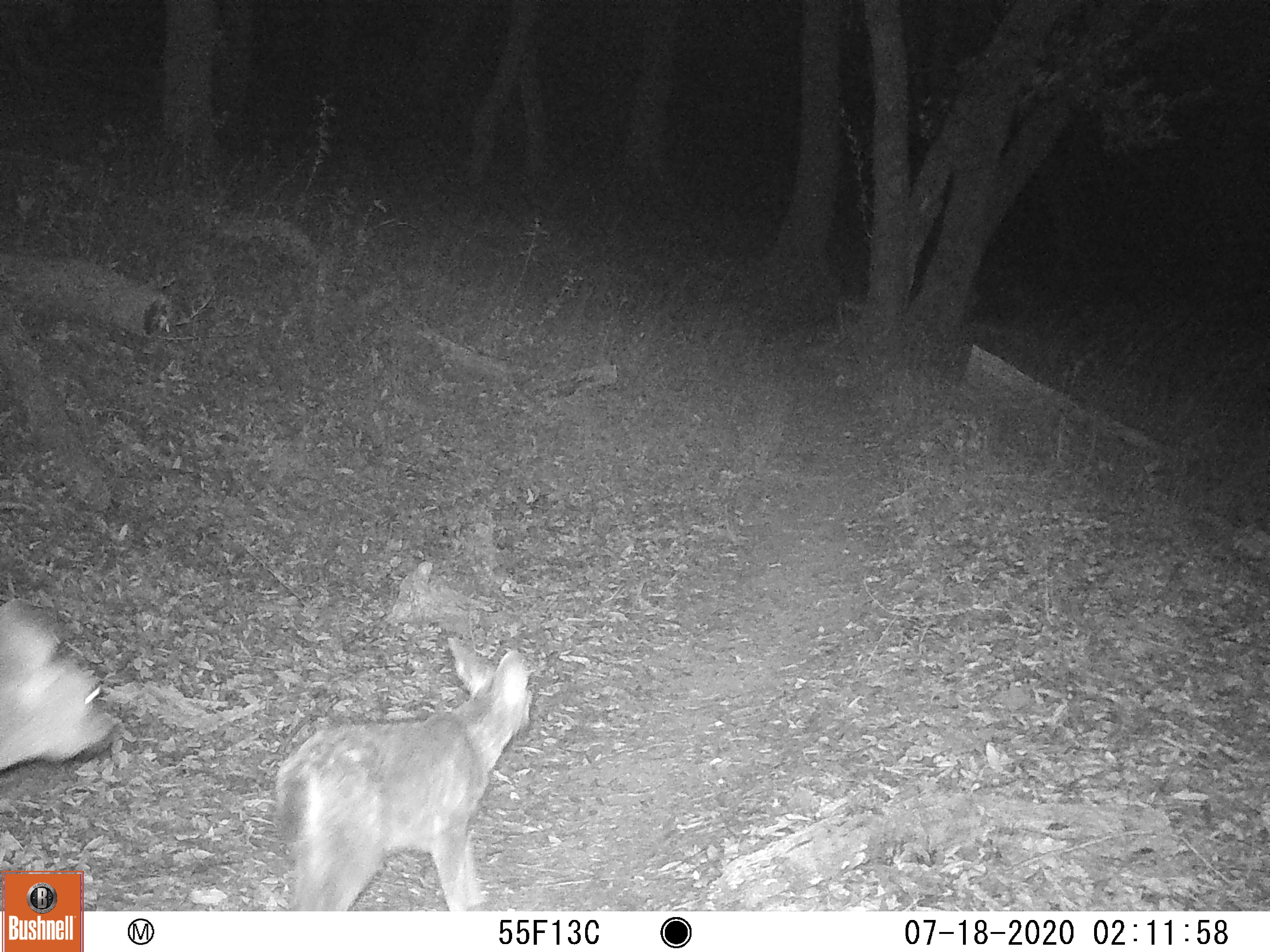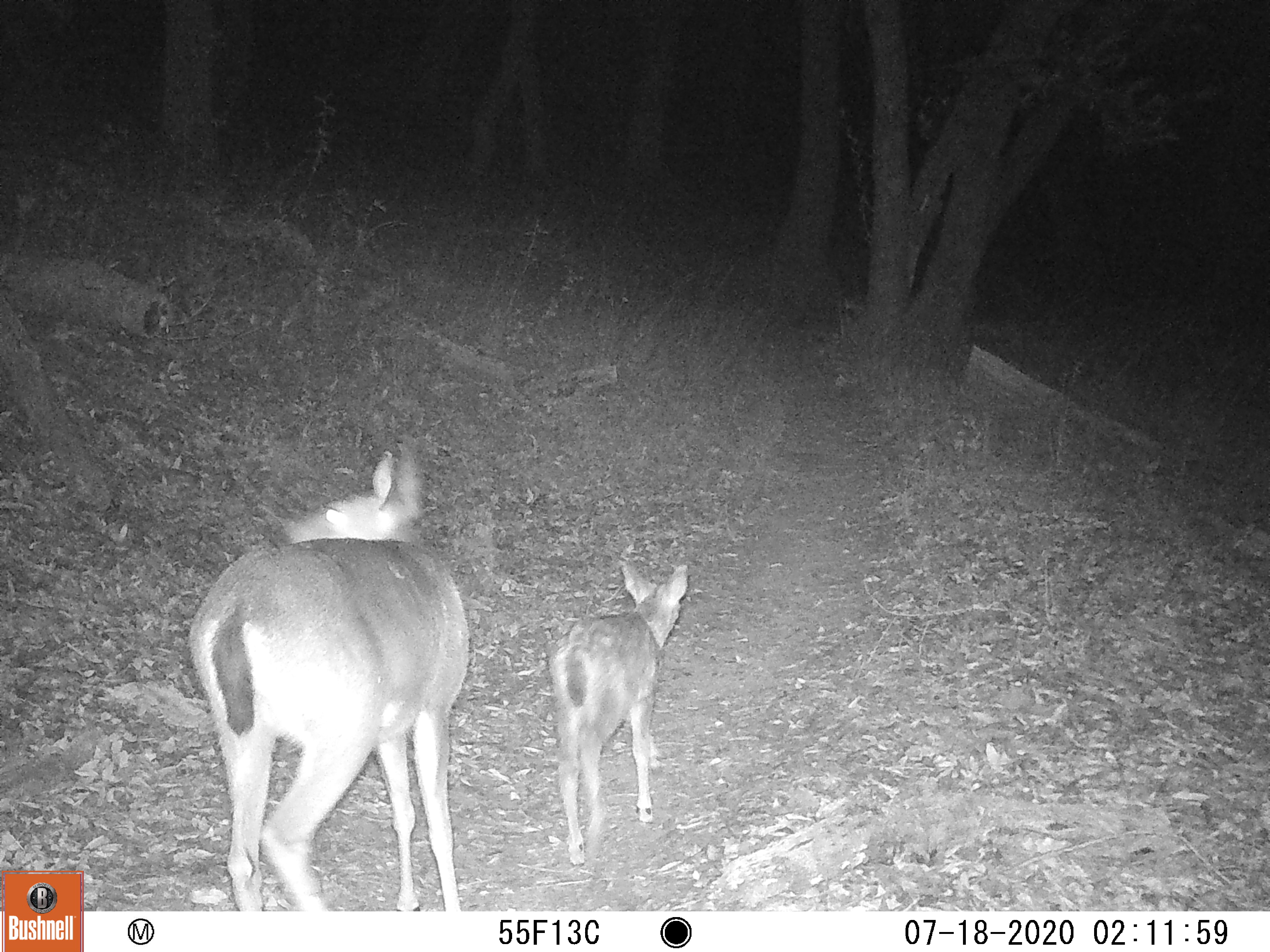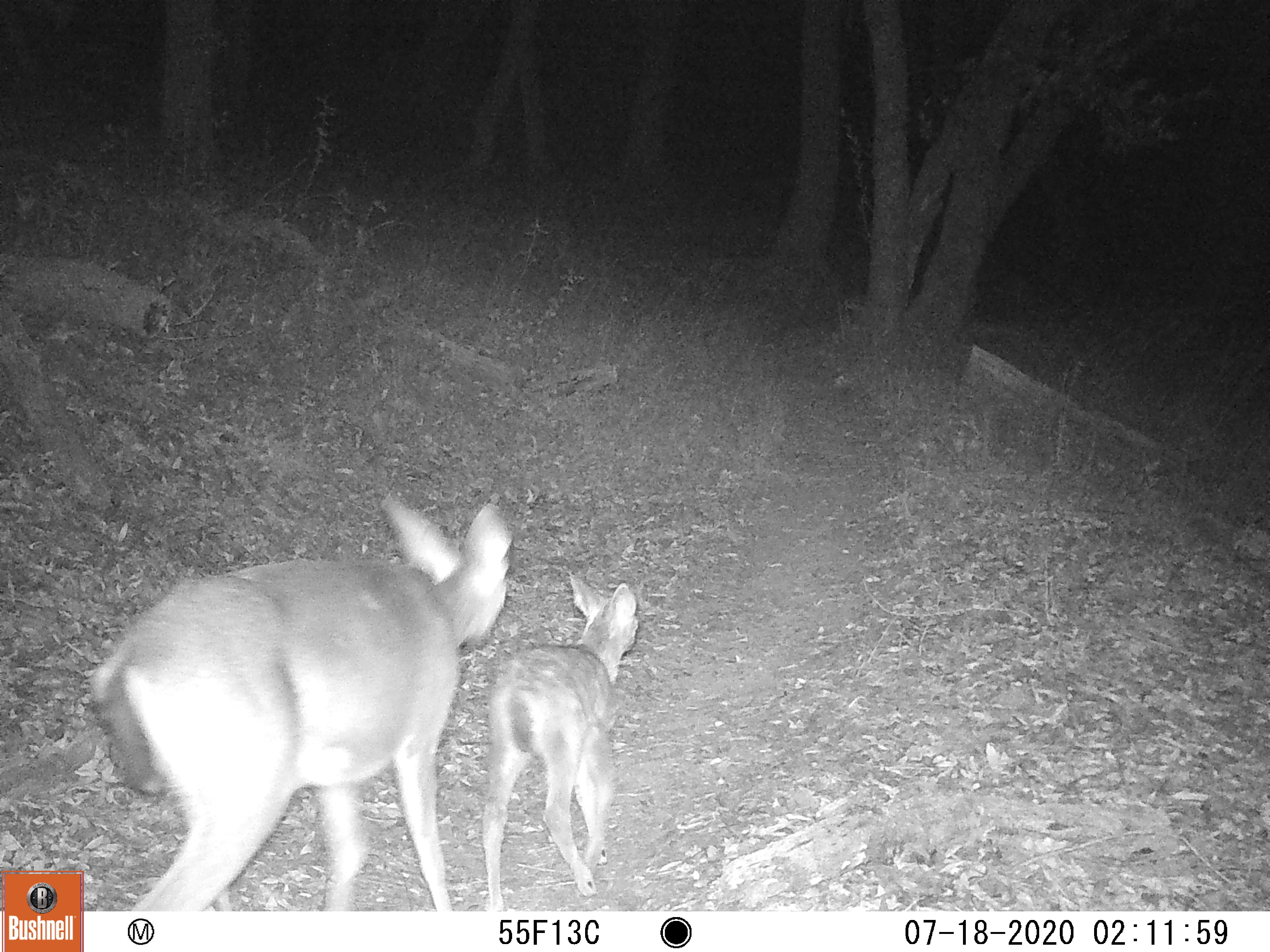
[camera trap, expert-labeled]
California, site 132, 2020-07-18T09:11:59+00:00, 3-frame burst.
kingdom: Animalia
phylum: Chordata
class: Mammalia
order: Artiodactyla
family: Cervidae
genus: Odocoileus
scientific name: Odocoileus hemionus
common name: mule deer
Mule deer (Odocoileus hemionus).